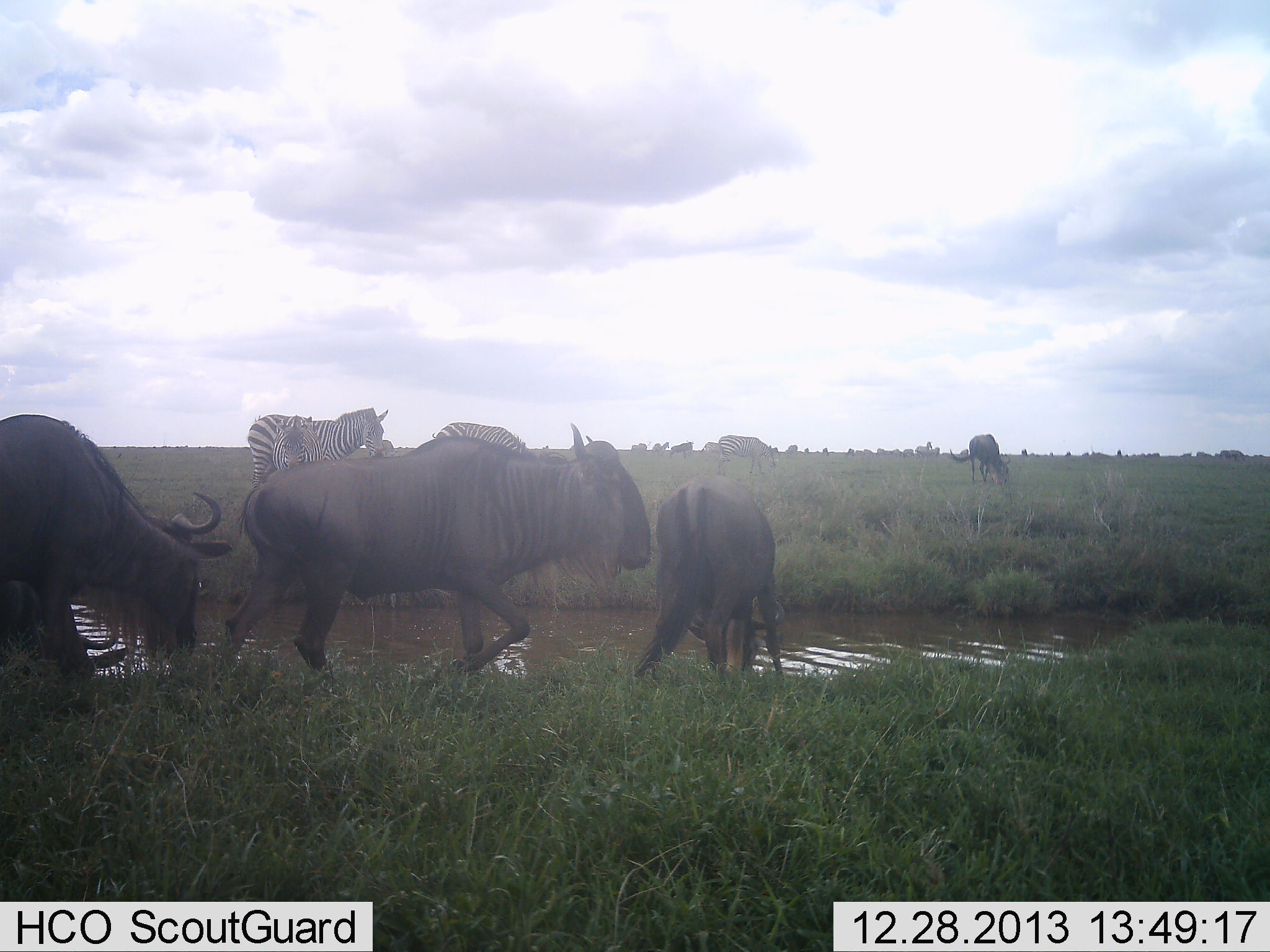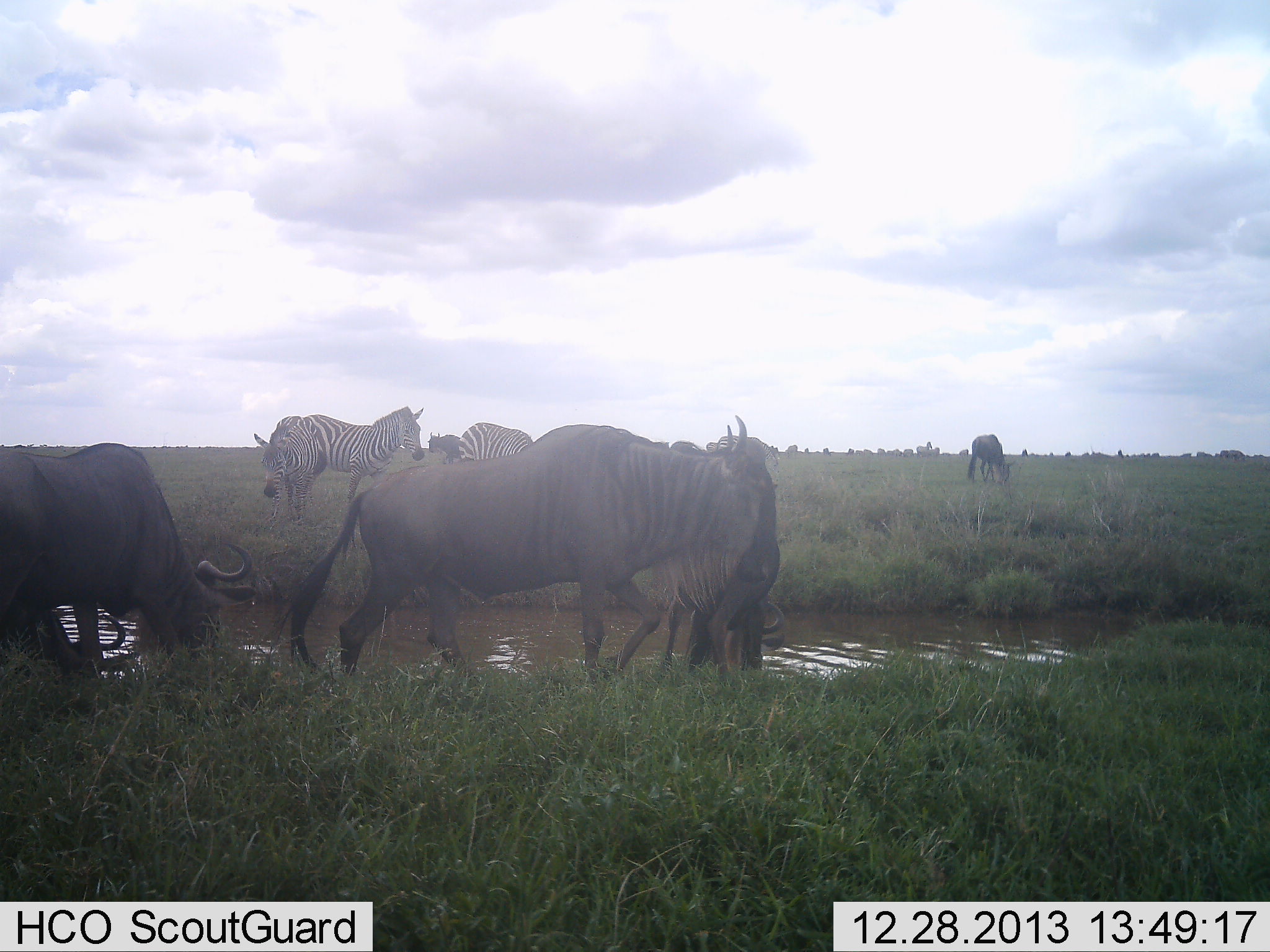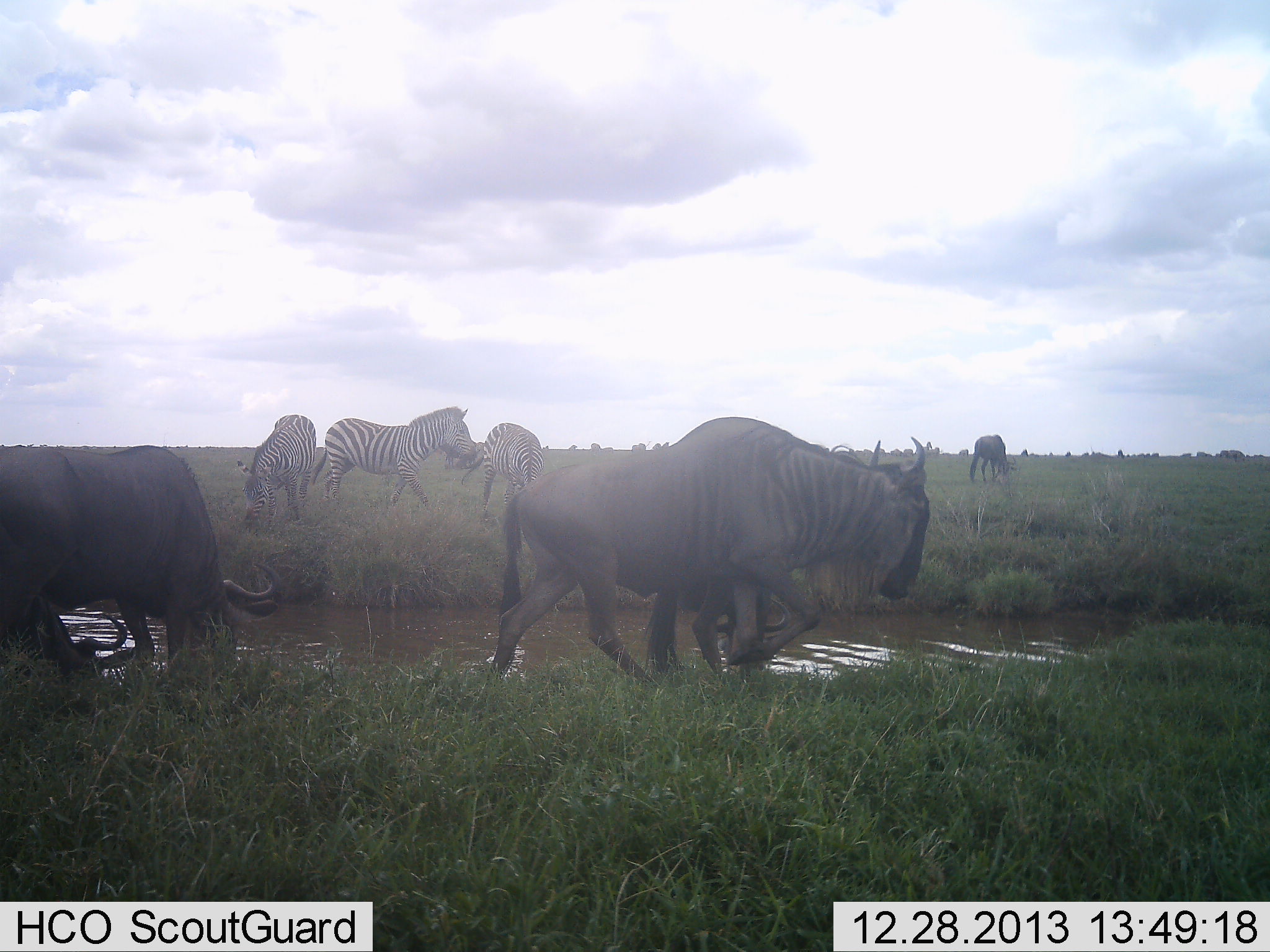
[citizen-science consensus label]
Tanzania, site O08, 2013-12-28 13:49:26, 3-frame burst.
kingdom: Animalia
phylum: Chordata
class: Mammalia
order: Artiodactyla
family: Bovidae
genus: Connochaetes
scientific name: Connochaetes taurinus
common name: blue wildebeest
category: wildebeest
Wildebeest (blue wildebeest) (Connochaetes taurinus), count 6. Behavior (volunteer vote fractions): standing 50%, resting 0%, moving 80%, interacting 10%. Young present (vote fraction): 0%. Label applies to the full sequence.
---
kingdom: Animalia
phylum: Chordata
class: Mammalia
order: Perissodactyla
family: Equidae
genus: Equus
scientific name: Equus quagga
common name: plains zebra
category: zebra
Zebra (plains zebra) (Equus quagga), count 4. Behavior (volunteer vote fractions): standing 70%, resting 0%, moving 50%, interacting 10%. Young present (vote fraction): 0%. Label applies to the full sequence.